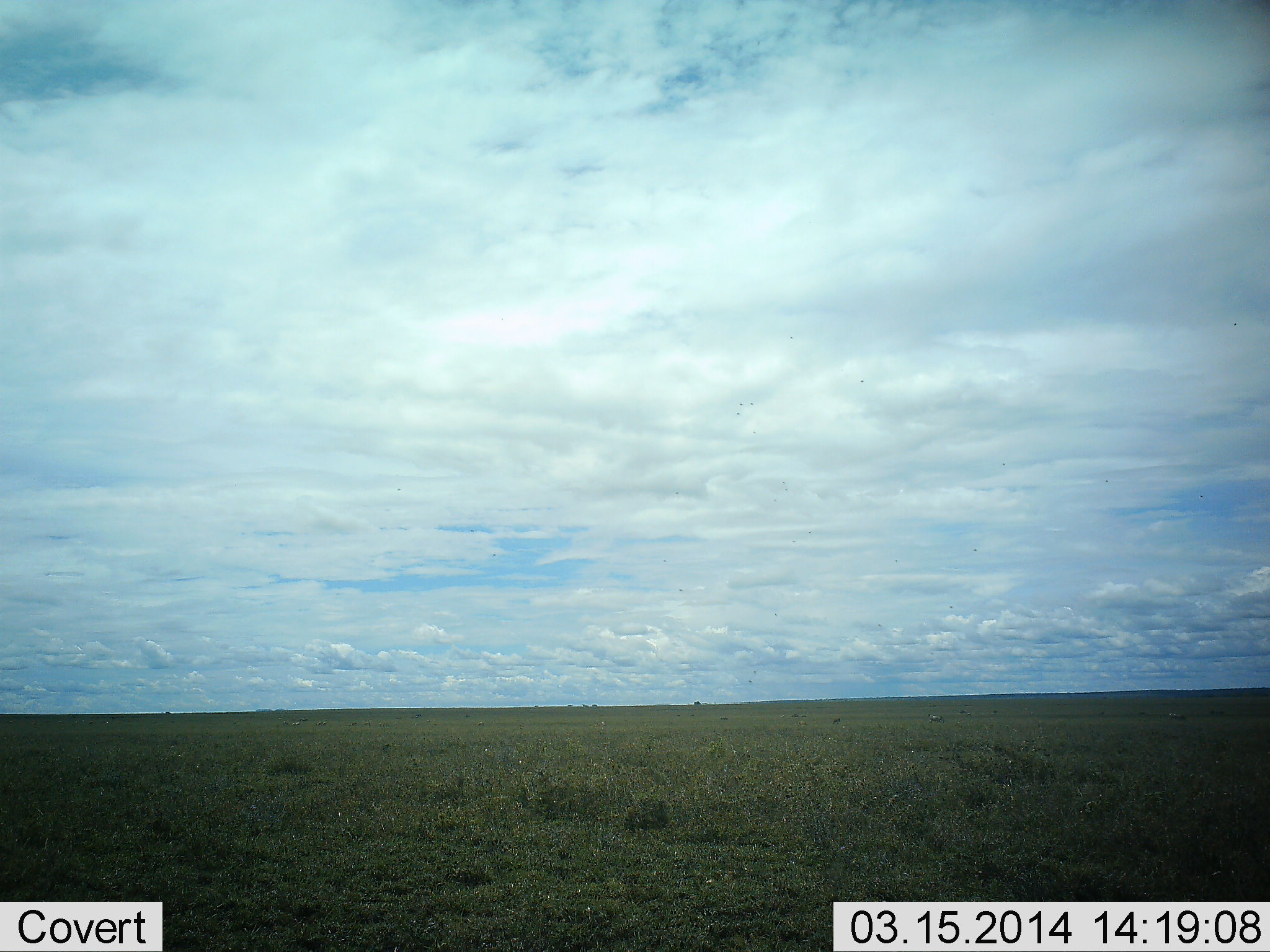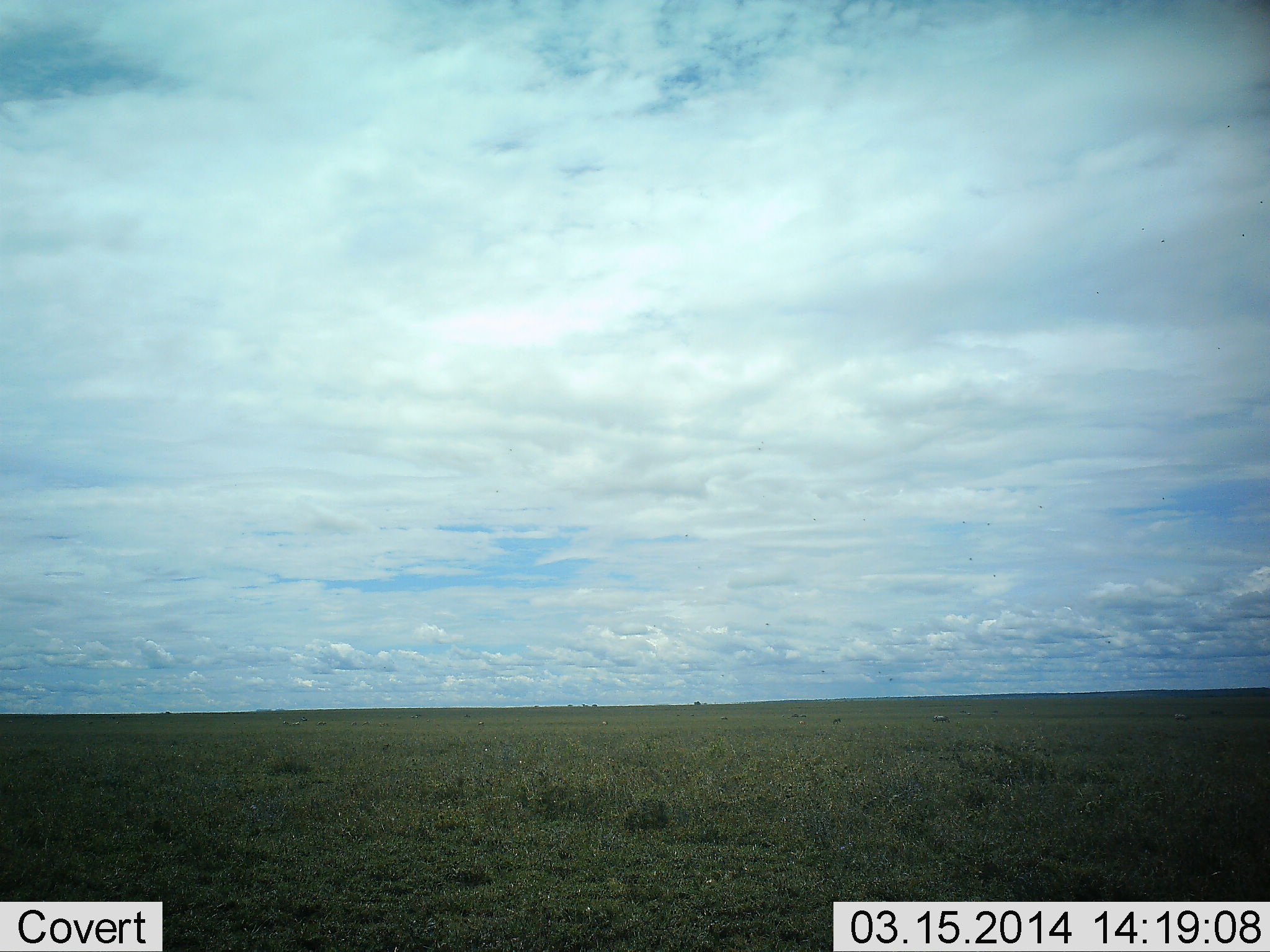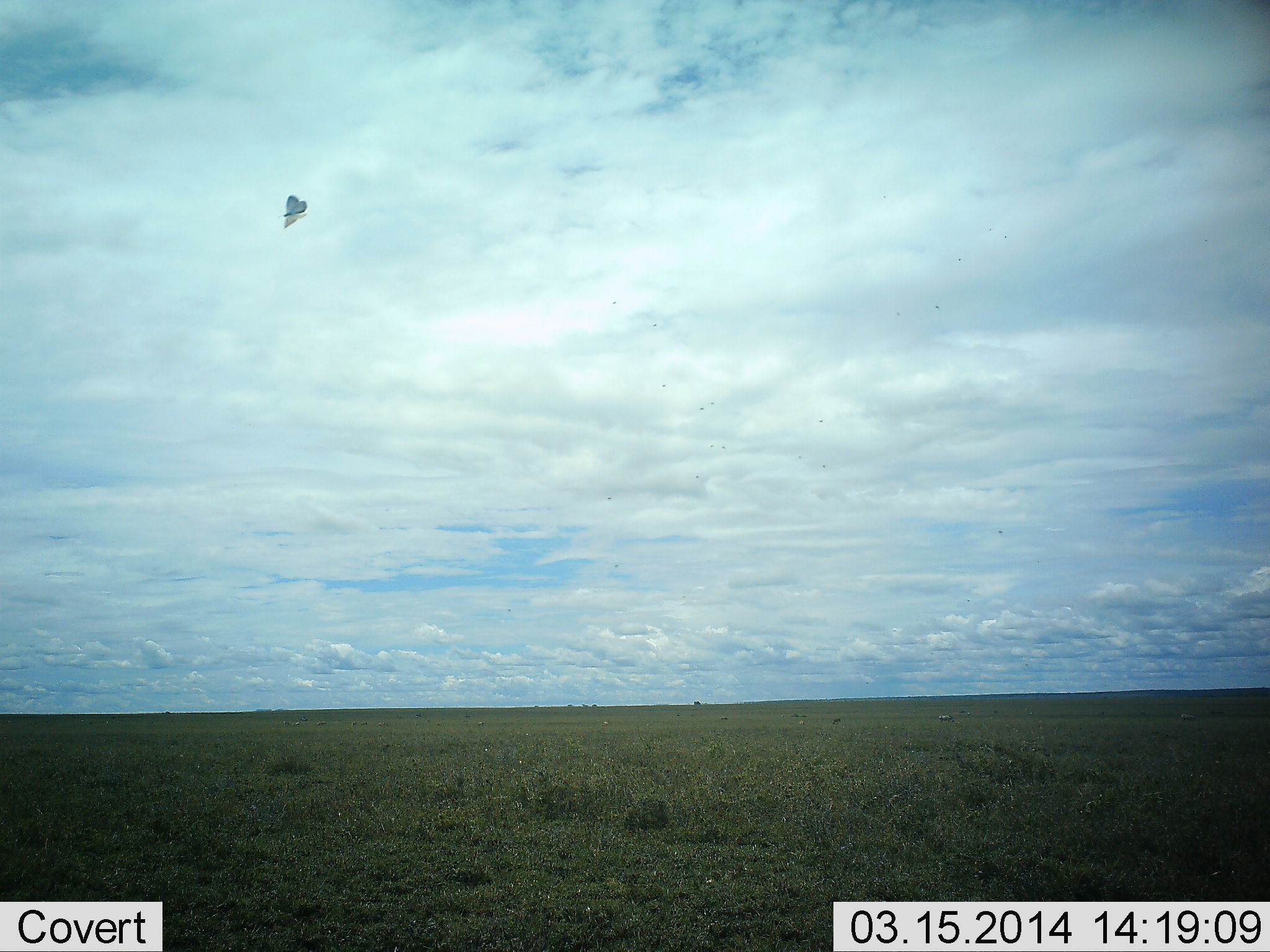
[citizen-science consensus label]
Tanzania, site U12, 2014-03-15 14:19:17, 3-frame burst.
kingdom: Animalia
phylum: Arthropoda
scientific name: Arthropoda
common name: arthropods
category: insectspider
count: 1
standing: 0%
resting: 0%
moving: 100%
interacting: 0%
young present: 0%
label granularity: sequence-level